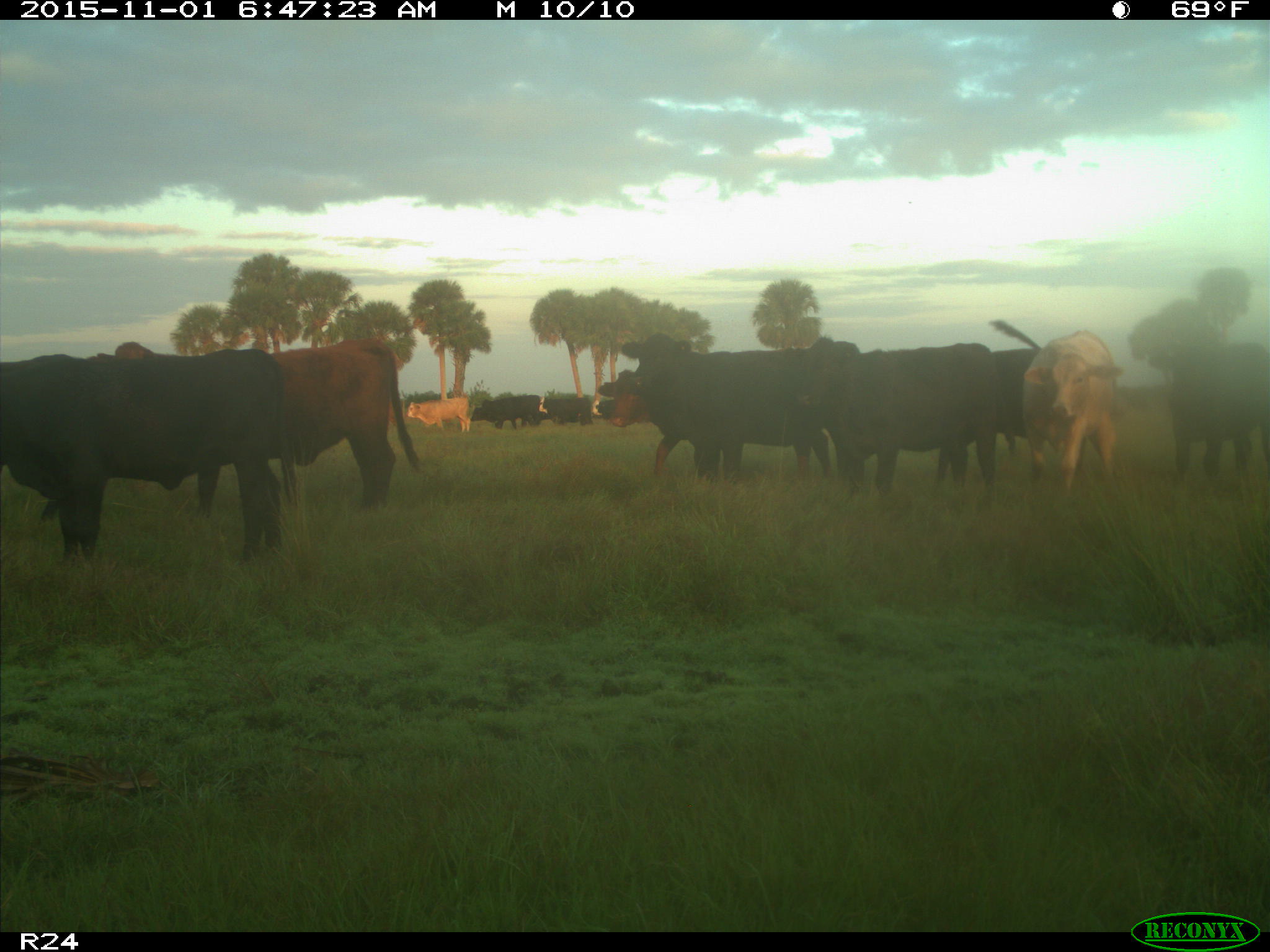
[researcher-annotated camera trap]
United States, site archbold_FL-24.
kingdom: Animalia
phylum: Chordata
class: Mammalia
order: Artiodactyla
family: Bovidae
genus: Bos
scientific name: Bos taurus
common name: domestic cow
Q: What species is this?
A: Bos taurus (domestic cow).